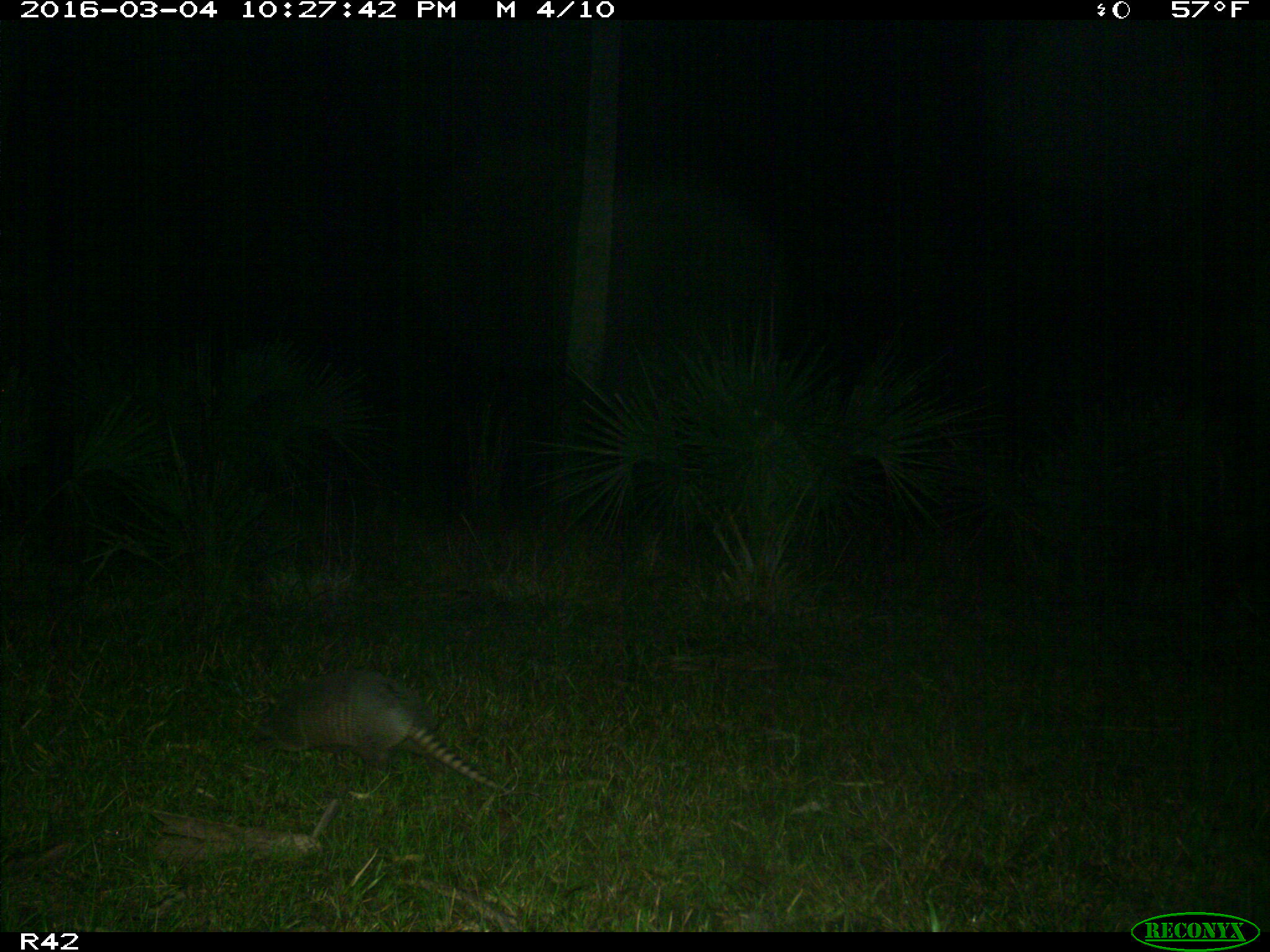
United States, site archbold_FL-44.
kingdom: Animalia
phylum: Chordata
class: Mammalia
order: Cingulata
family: Dasypodidae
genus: Dasypus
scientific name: Dasypus novemcinctus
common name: nine-banded armadillo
Dasypus novemcinctus (nine-banded armadillo).